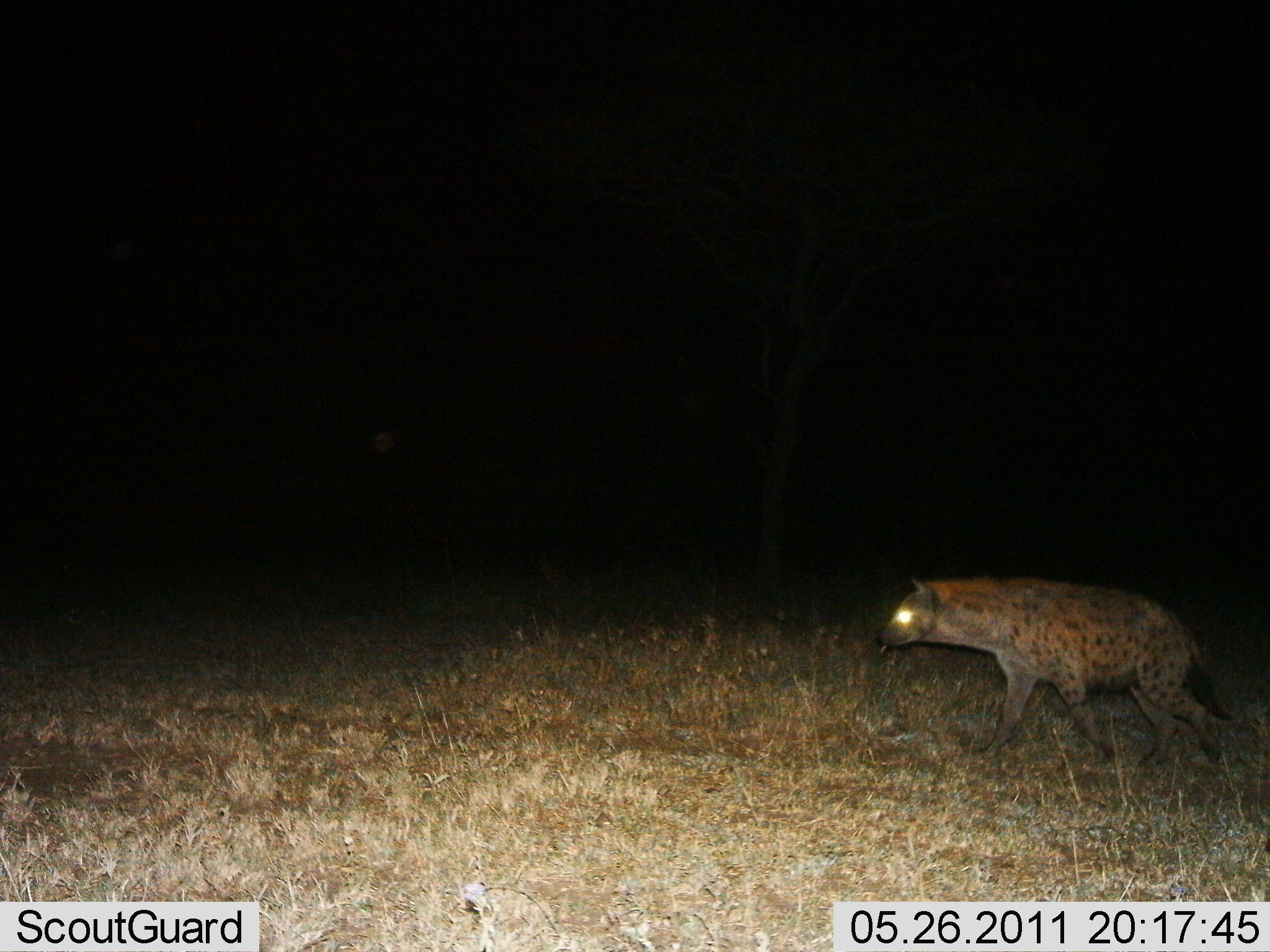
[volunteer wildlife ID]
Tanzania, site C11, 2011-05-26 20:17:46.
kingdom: Animalia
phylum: Chordata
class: Mammalia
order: Carnivora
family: Hyaenidae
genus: Crocuta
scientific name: Crocuta crocuta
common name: spotted hyena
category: hyenaspotted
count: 1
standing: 9%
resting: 0%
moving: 91%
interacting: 0%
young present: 0%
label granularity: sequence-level